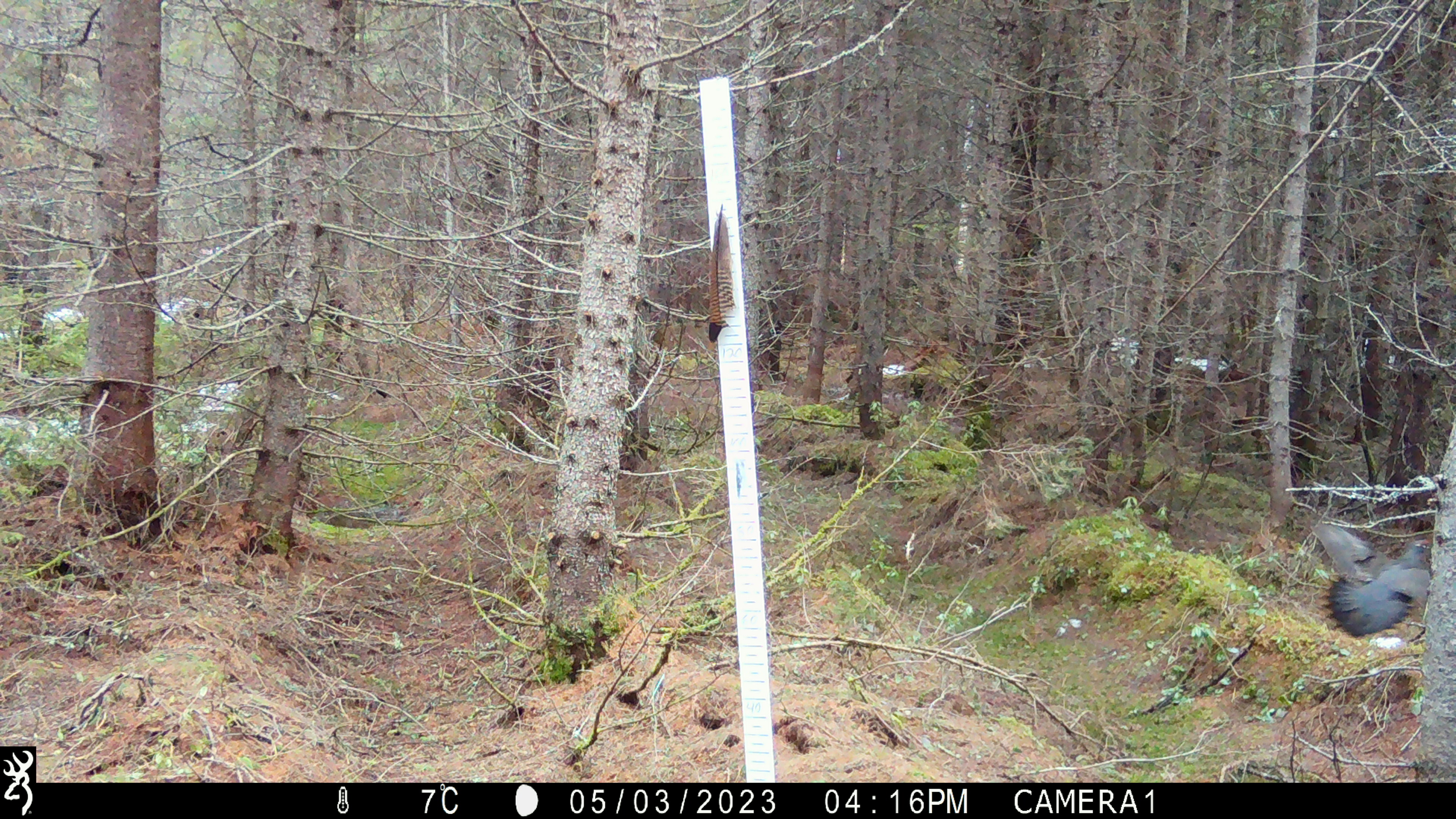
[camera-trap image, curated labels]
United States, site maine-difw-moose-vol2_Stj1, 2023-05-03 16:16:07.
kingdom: Animalia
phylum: Chordata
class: Aves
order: Galliformes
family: Phasianidae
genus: Canachites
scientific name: Canachites canadensis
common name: spruce grouse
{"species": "spruce grouse (Canachites canadensis)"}